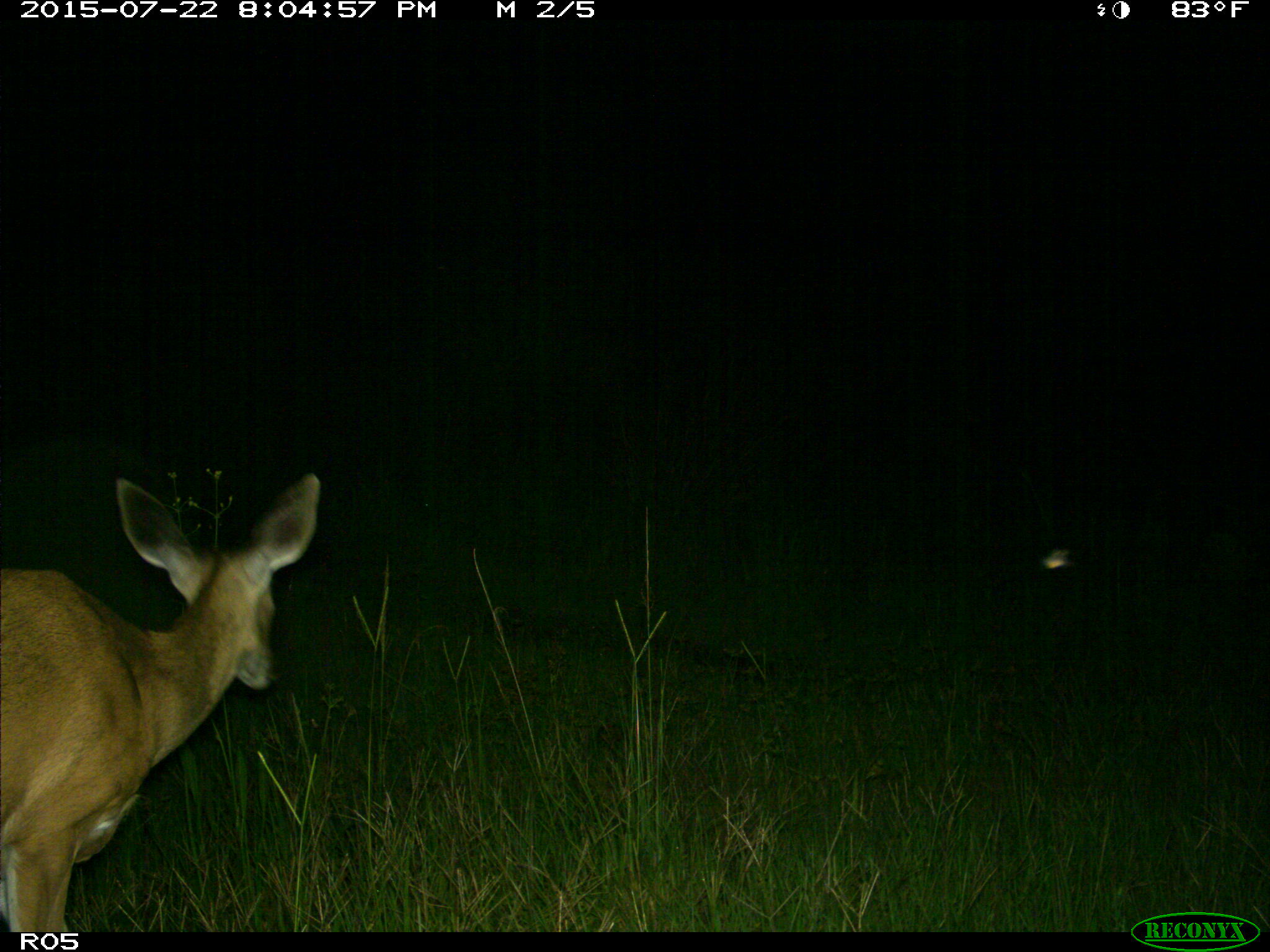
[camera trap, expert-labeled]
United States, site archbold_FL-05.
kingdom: Animalia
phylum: Chordata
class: Mammalia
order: Artiodactyla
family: Cervidae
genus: Odocoileus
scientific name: Odocoileus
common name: deer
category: unidentified deer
Unidentified deer (deer) (Odocoileus).